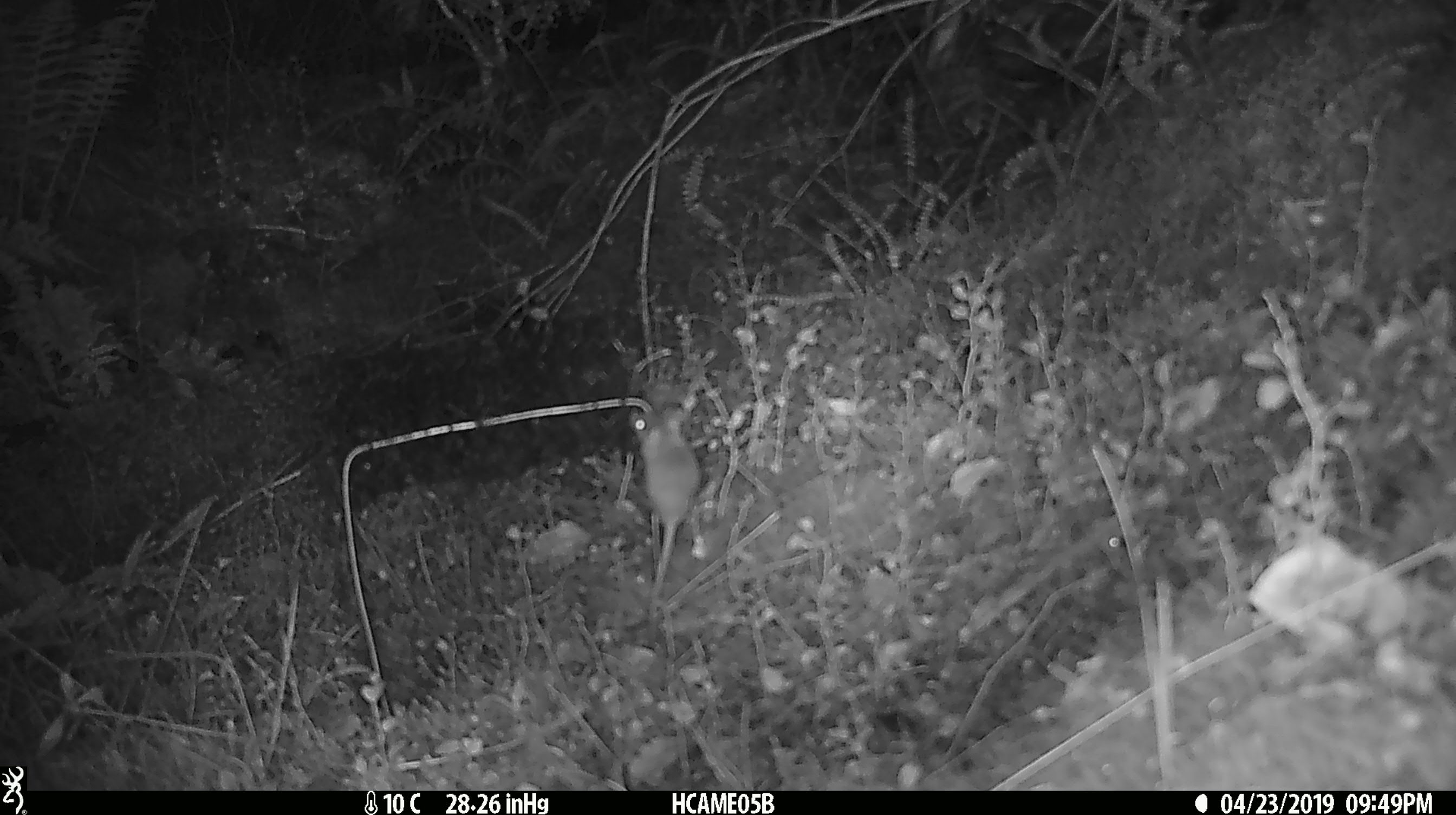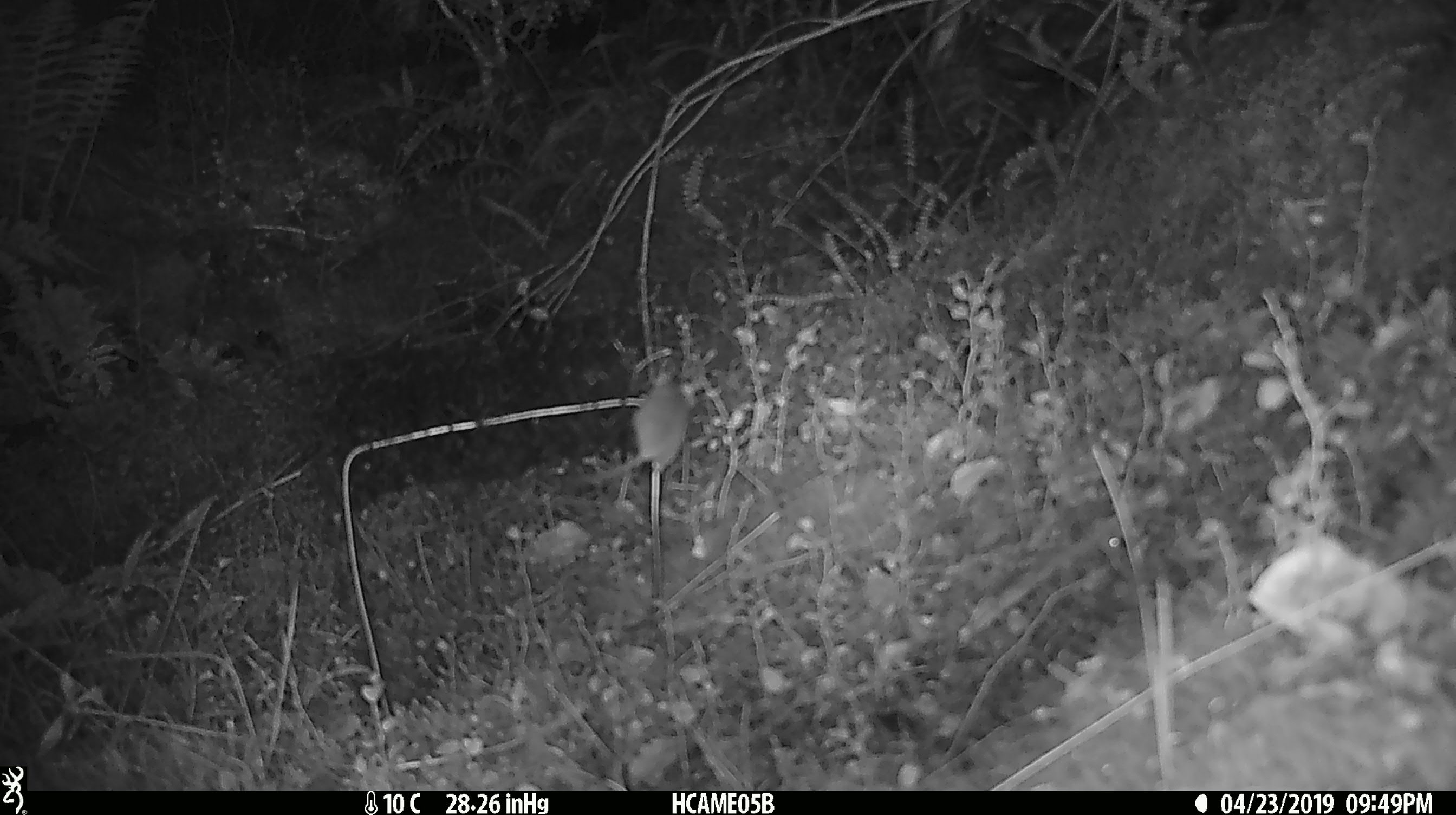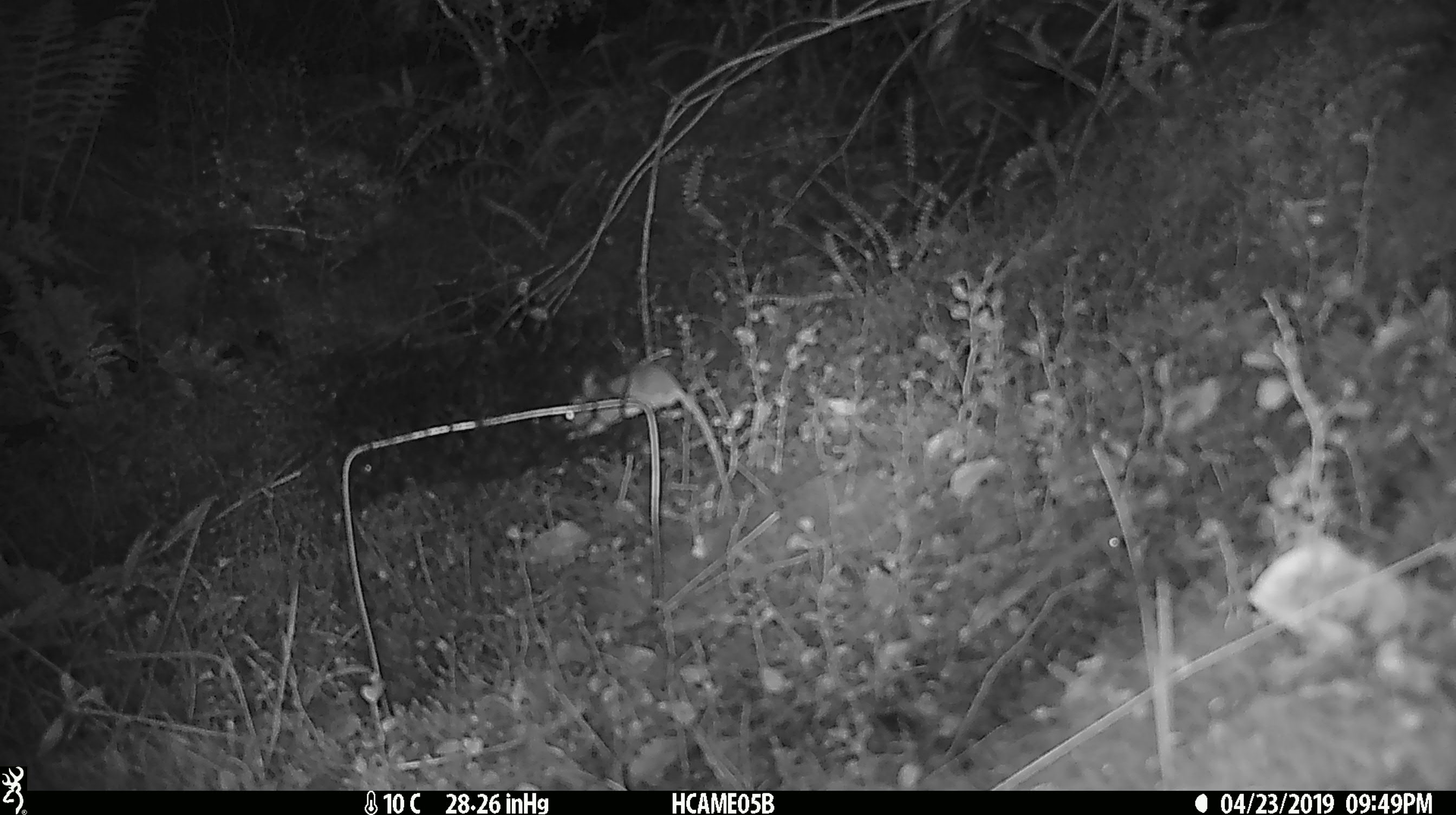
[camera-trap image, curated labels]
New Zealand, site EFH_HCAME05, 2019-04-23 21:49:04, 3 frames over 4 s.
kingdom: Animalia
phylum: Chordata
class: Mammalia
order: Rodentia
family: Muridae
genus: Mus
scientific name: Mus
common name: mouse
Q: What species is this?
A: Mouse (Mus).